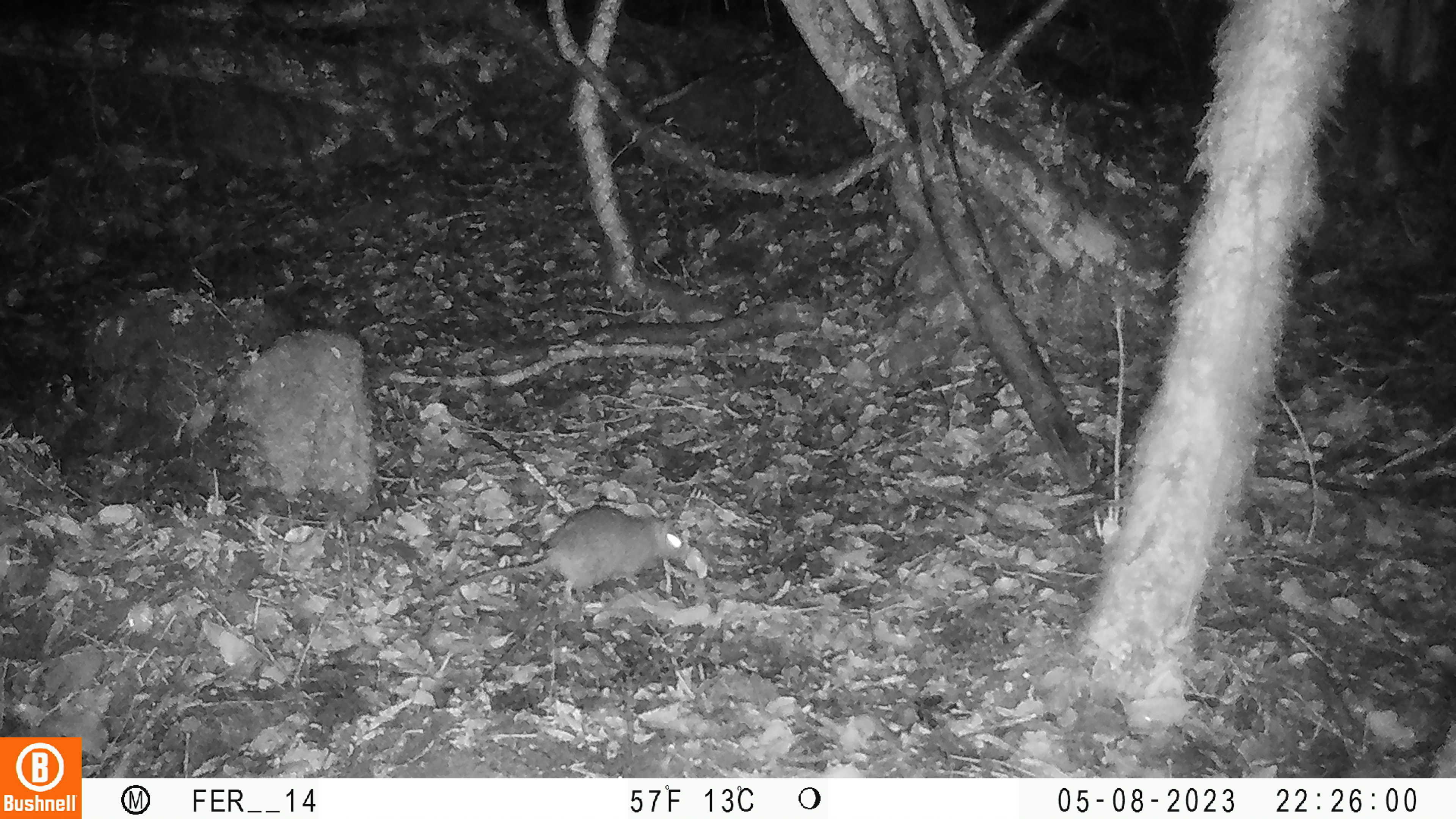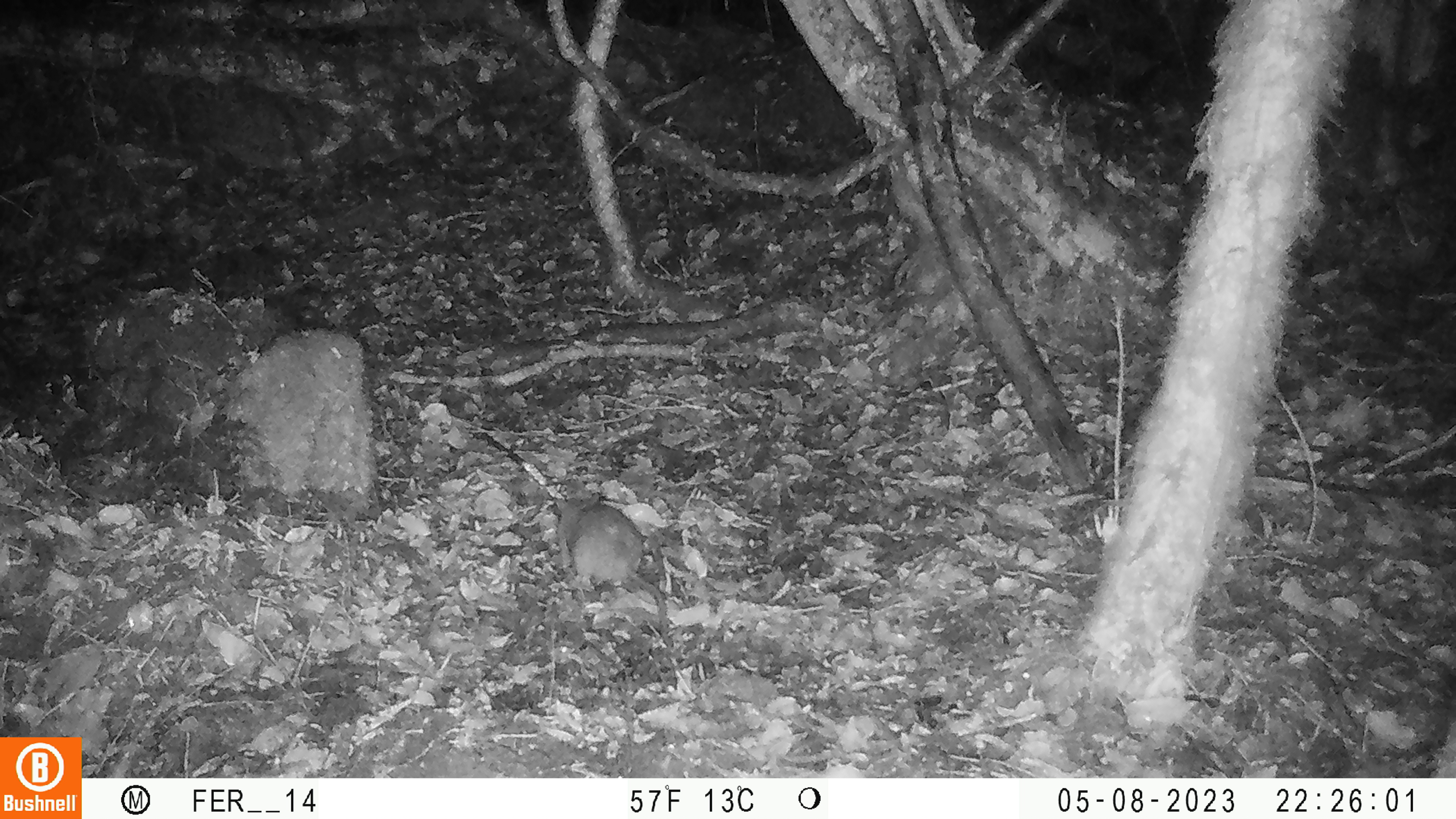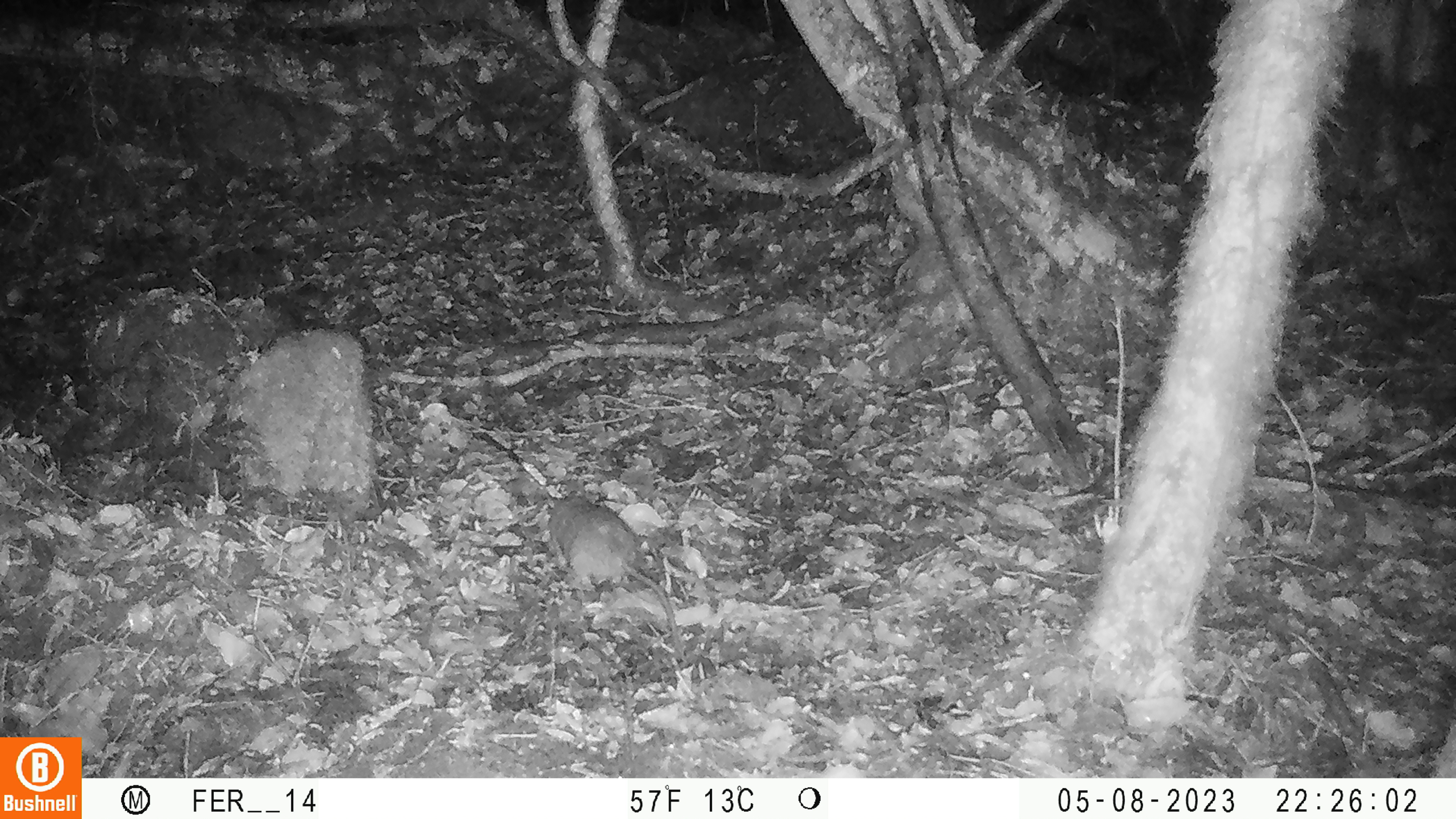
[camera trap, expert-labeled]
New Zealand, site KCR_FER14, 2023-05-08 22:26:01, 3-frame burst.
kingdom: Animalia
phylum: Chordata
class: Mammalia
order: Rodentia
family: Muridae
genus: Rattus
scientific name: Rattus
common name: rat